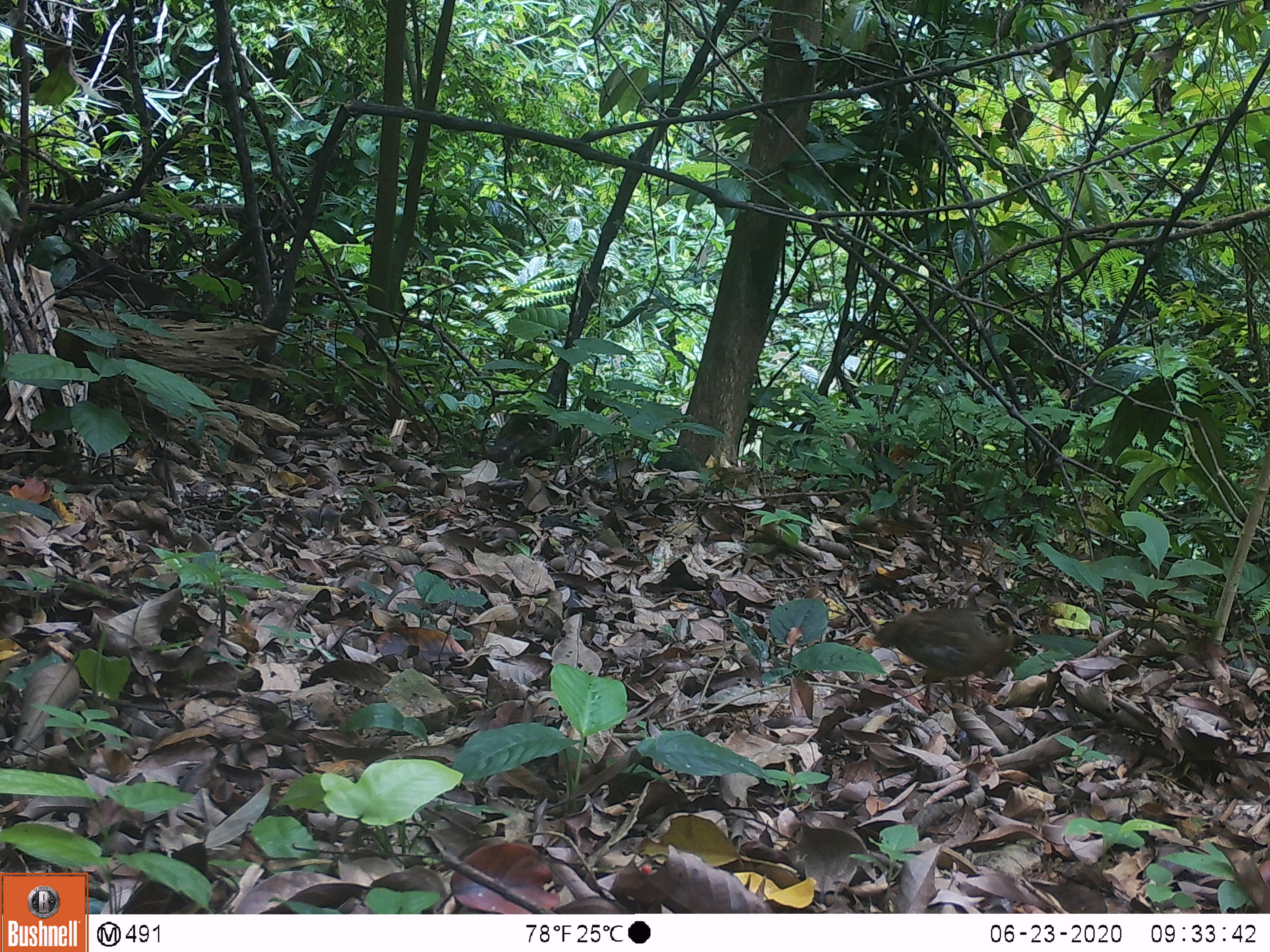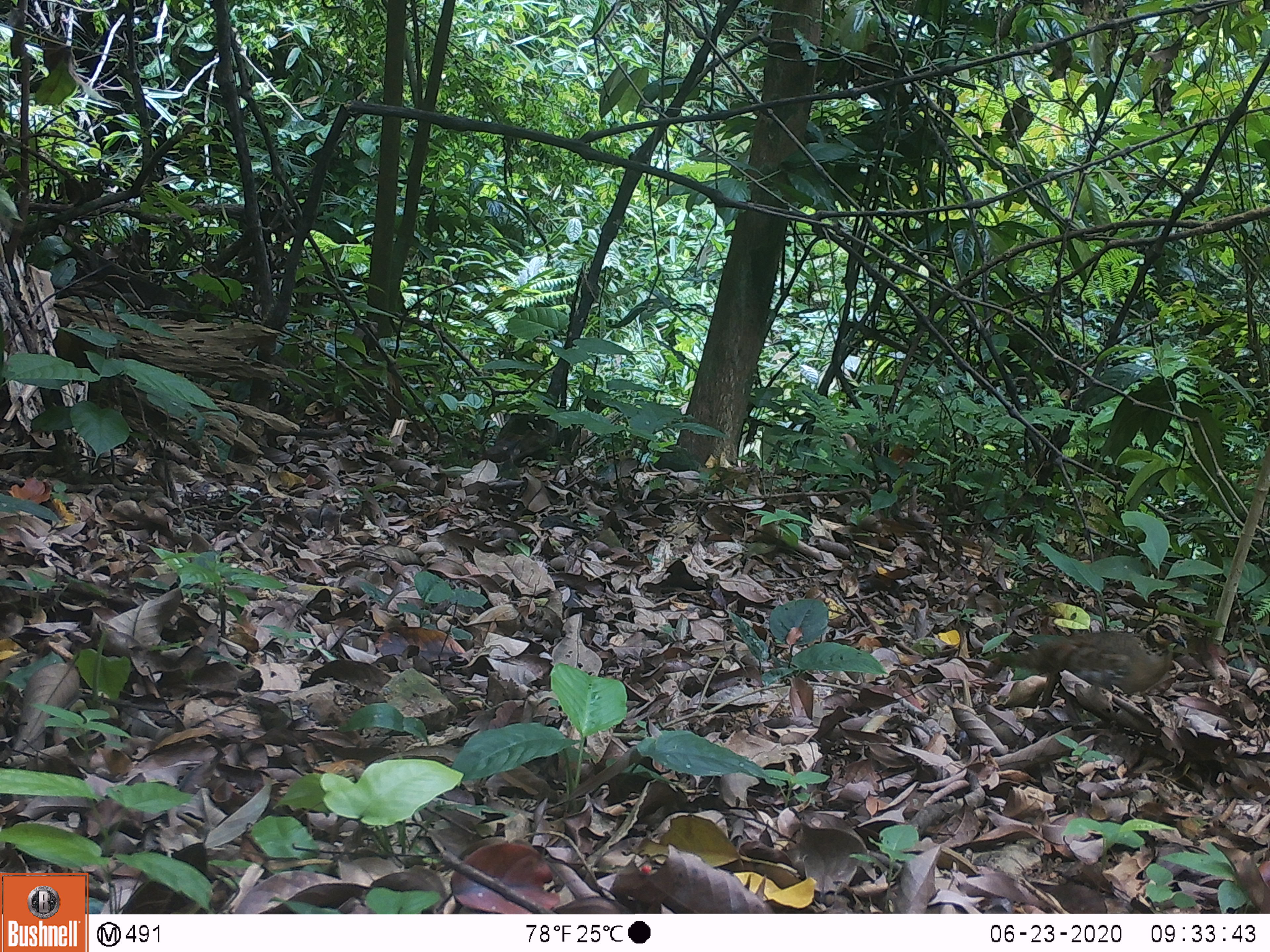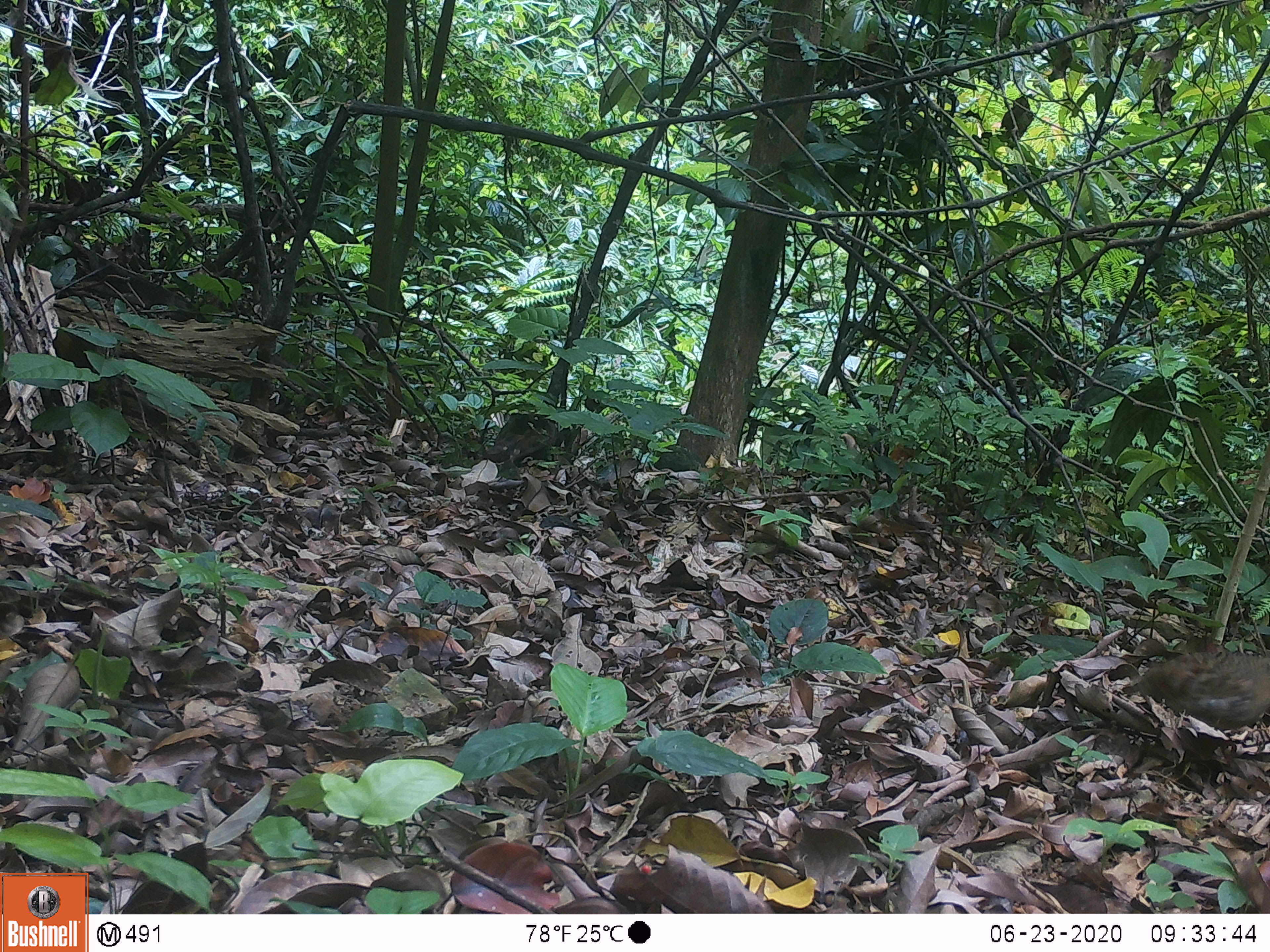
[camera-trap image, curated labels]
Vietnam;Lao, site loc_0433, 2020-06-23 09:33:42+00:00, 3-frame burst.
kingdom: Animalia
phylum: Chordata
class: Aves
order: Galliformes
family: Phasianidae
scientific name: Phasianidae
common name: partridge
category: unidentified partridge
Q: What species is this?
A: Unidentified partridge (partridge) (Phasianidae).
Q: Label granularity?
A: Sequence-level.